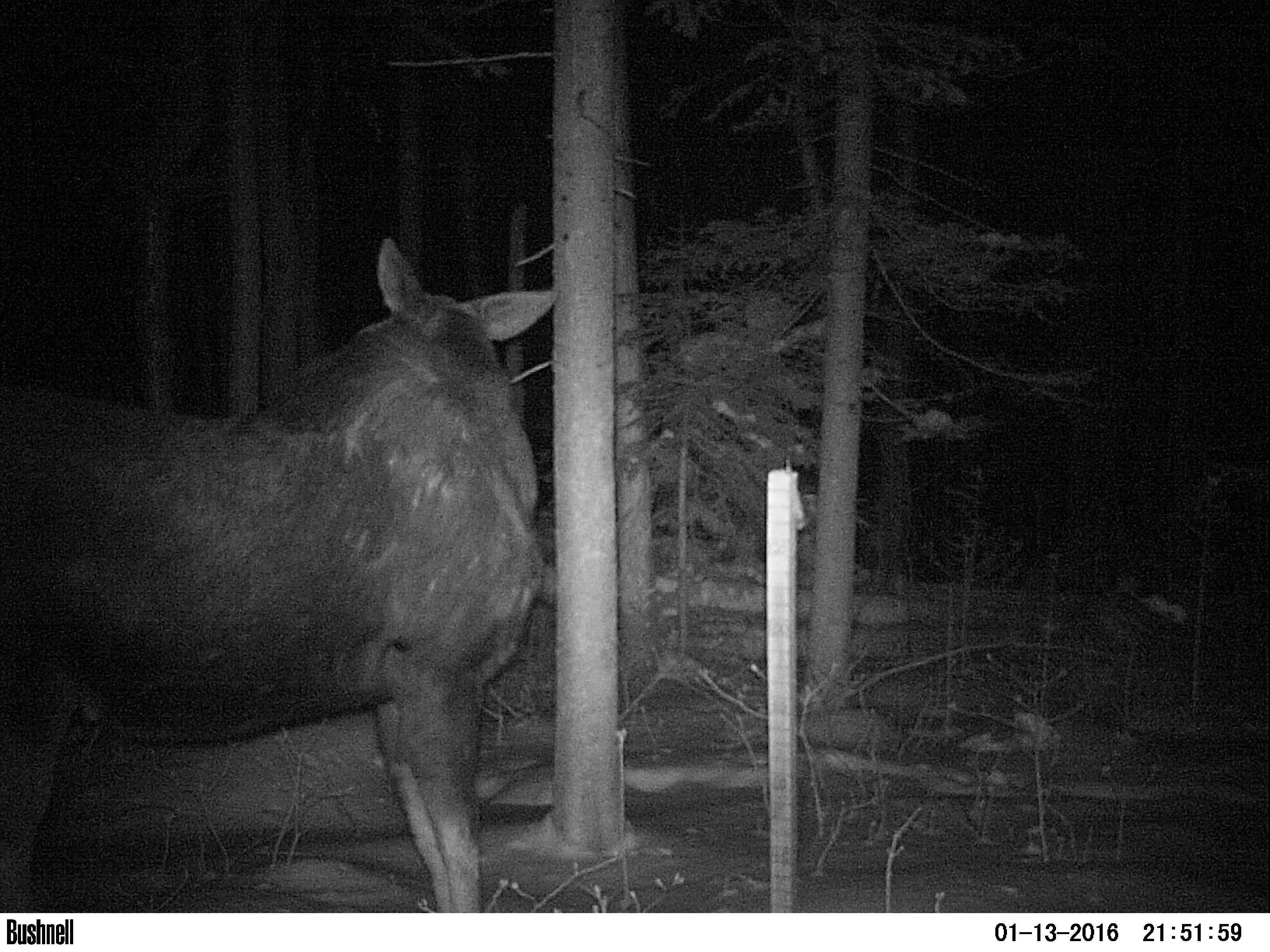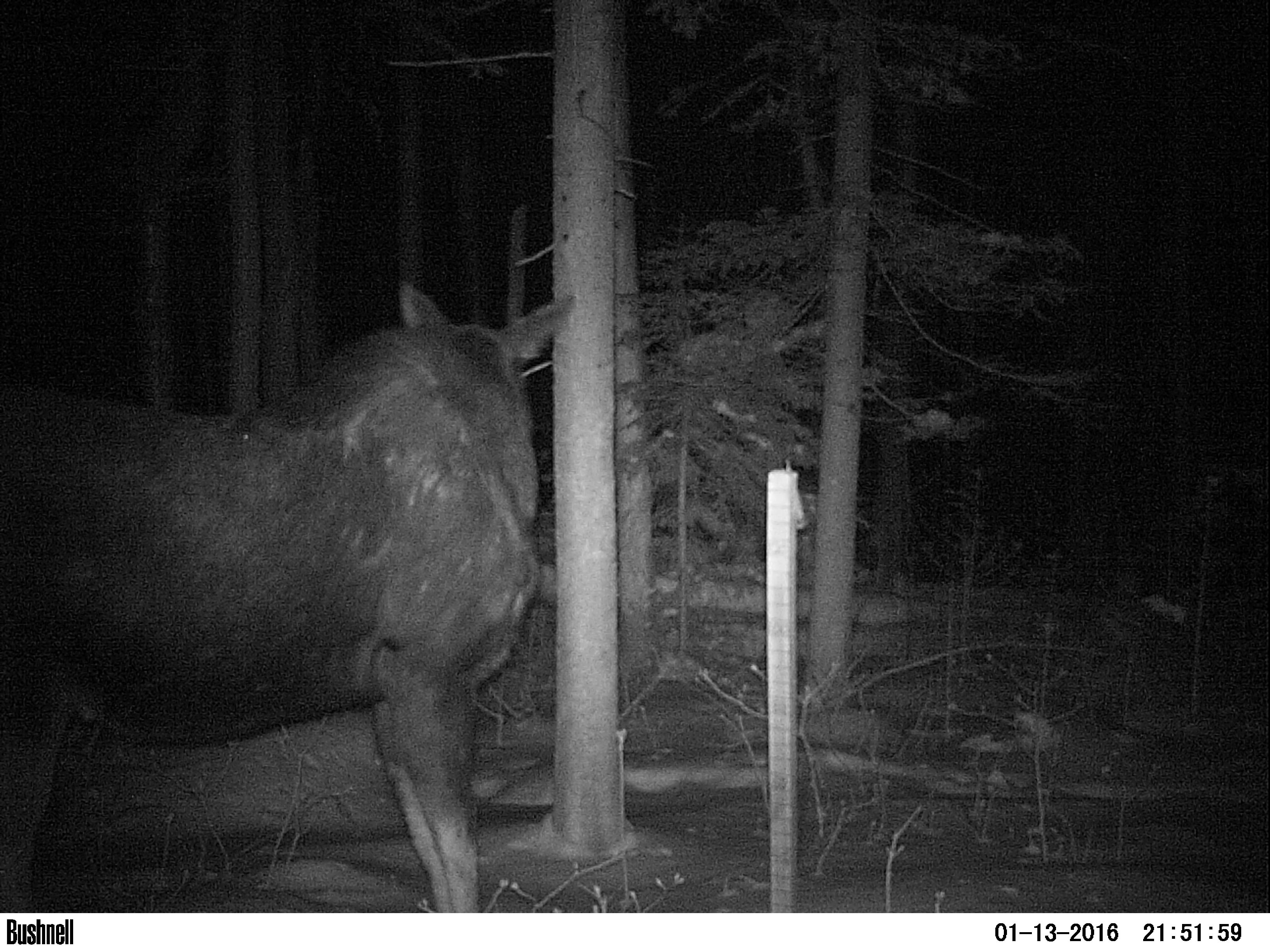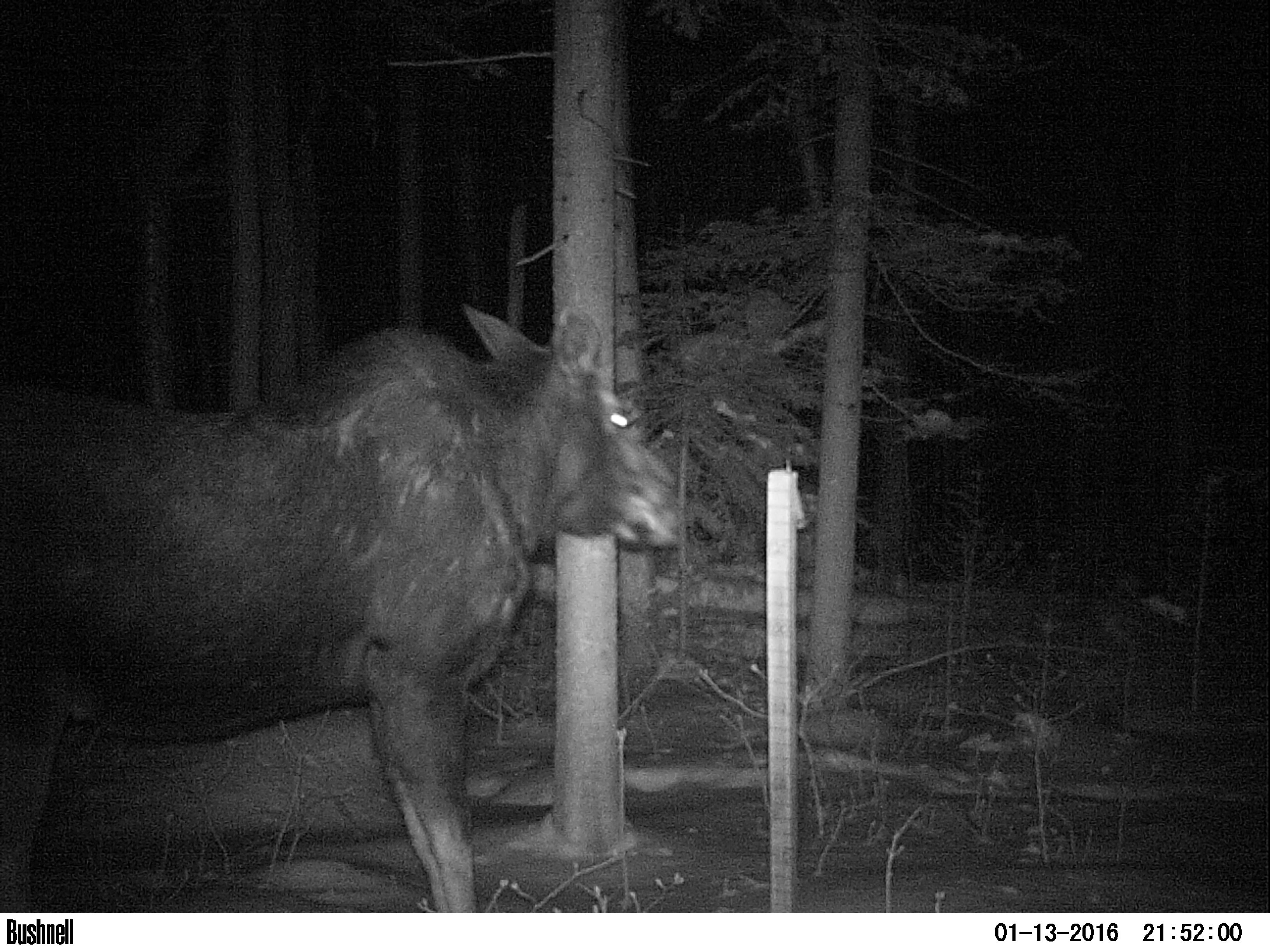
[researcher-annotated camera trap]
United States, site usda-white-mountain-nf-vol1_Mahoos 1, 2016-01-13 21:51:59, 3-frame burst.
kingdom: Animalia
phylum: Chordata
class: Mammalia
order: Artiodactyla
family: Cervidae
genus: Alces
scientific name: Alces alces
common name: moose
Moose (Alces alces).